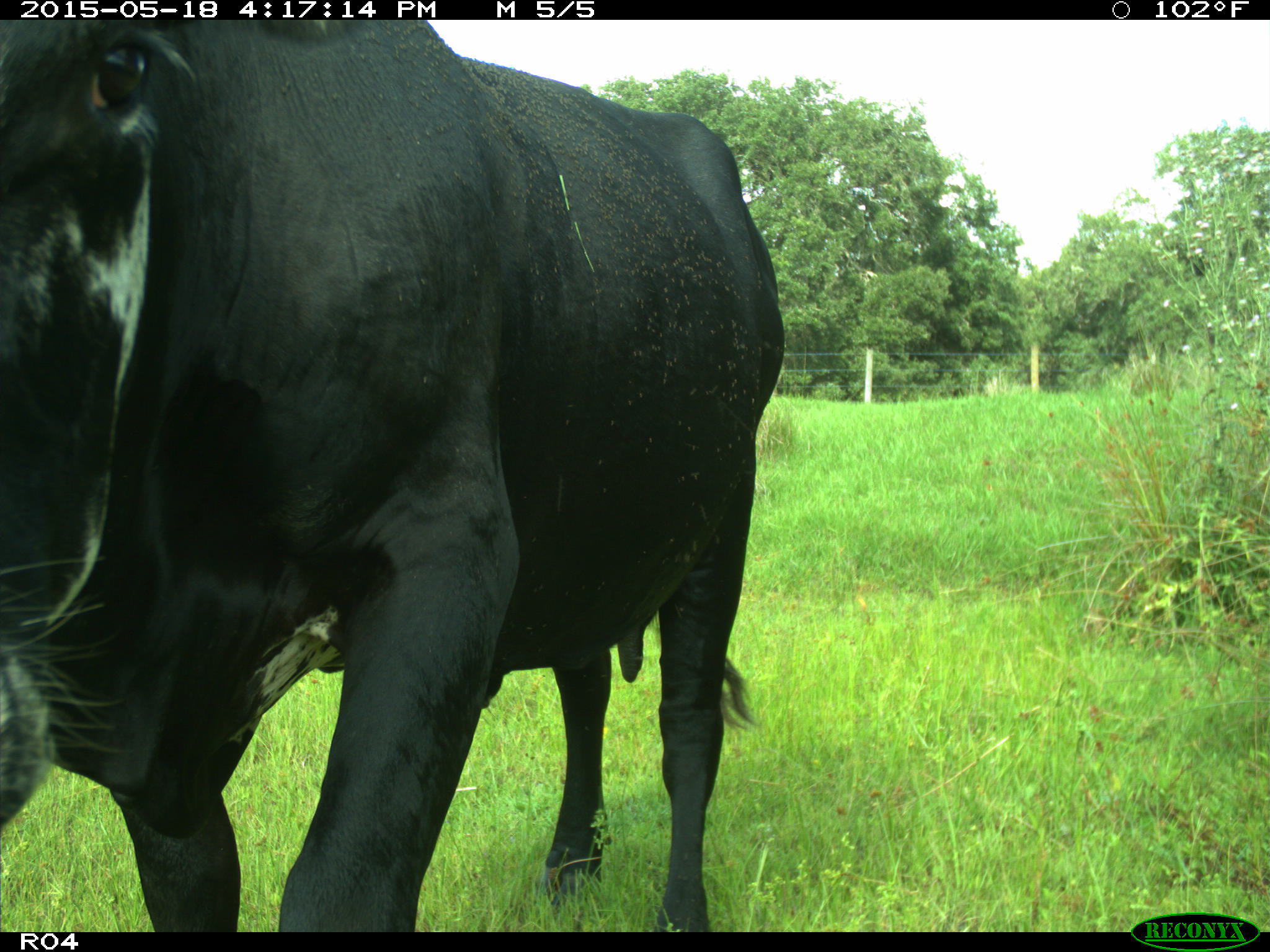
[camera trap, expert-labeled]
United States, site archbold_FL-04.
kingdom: Animalia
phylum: Chordata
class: Mammalia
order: Artiodactyla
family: Bovidae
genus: Bos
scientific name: Bos taurus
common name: domestic cow